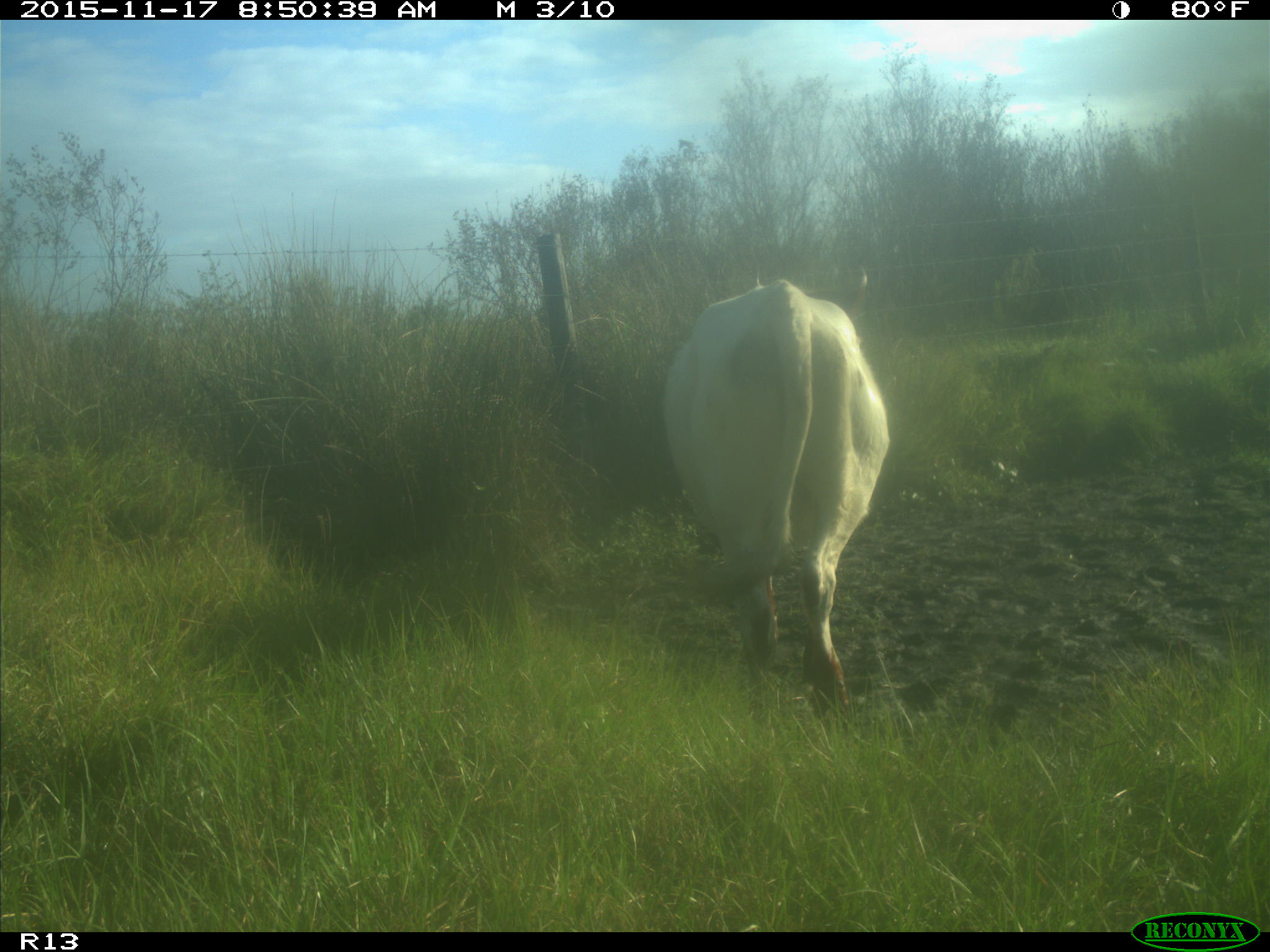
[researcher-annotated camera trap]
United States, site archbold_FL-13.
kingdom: Animalia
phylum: Chordata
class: Mammalia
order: Artiodactyla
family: Bovidae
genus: Bos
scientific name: Bos taurus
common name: domestic cow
Bos taurus (domestic cow).